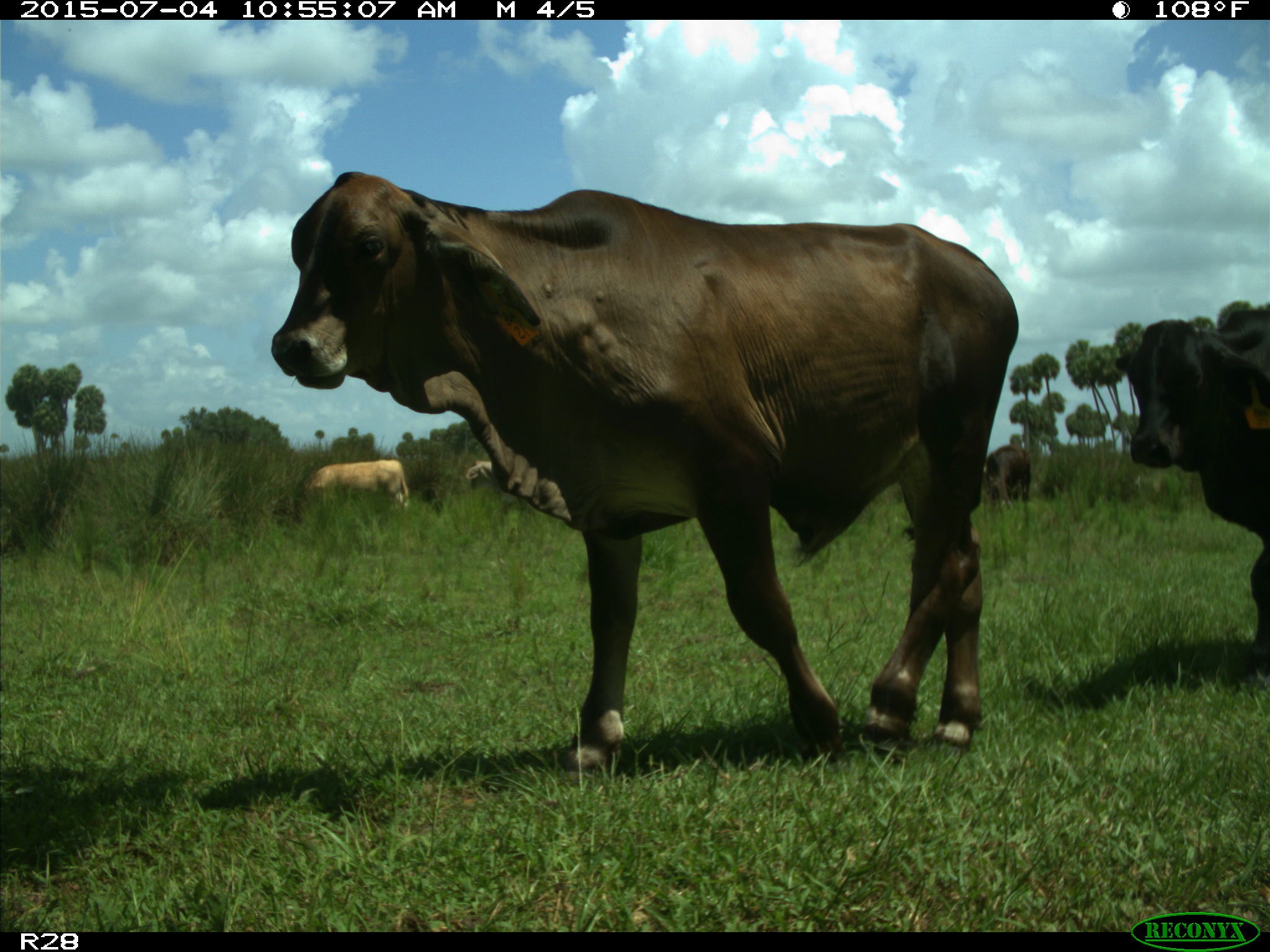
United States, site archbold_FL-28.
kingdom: Animalia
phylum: Chordata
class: Mammalia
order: Artiodactyla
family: Bovidae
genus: Bos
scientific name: Bos taurus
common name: domestic cow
Bos taurus (domestic cow).